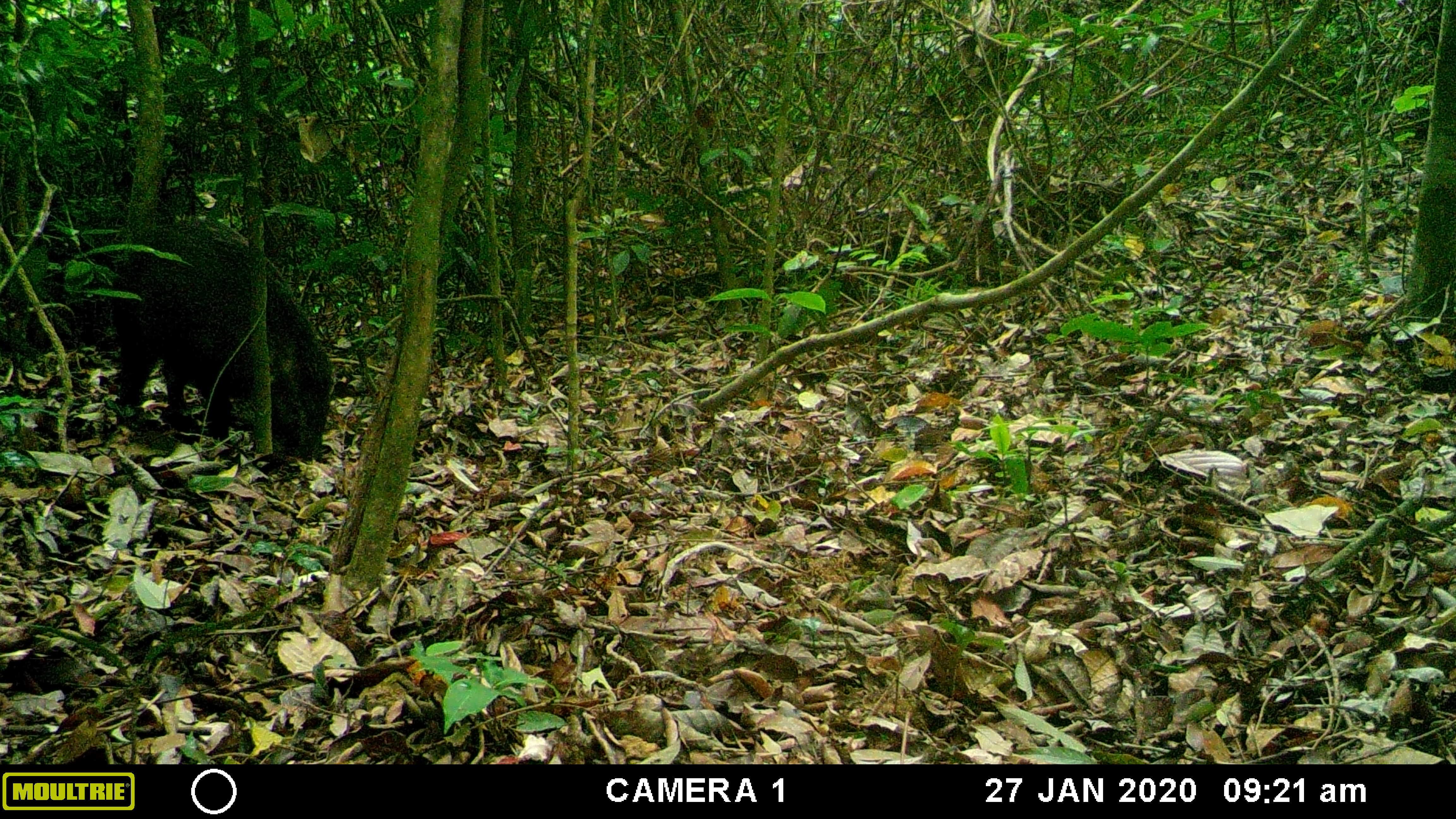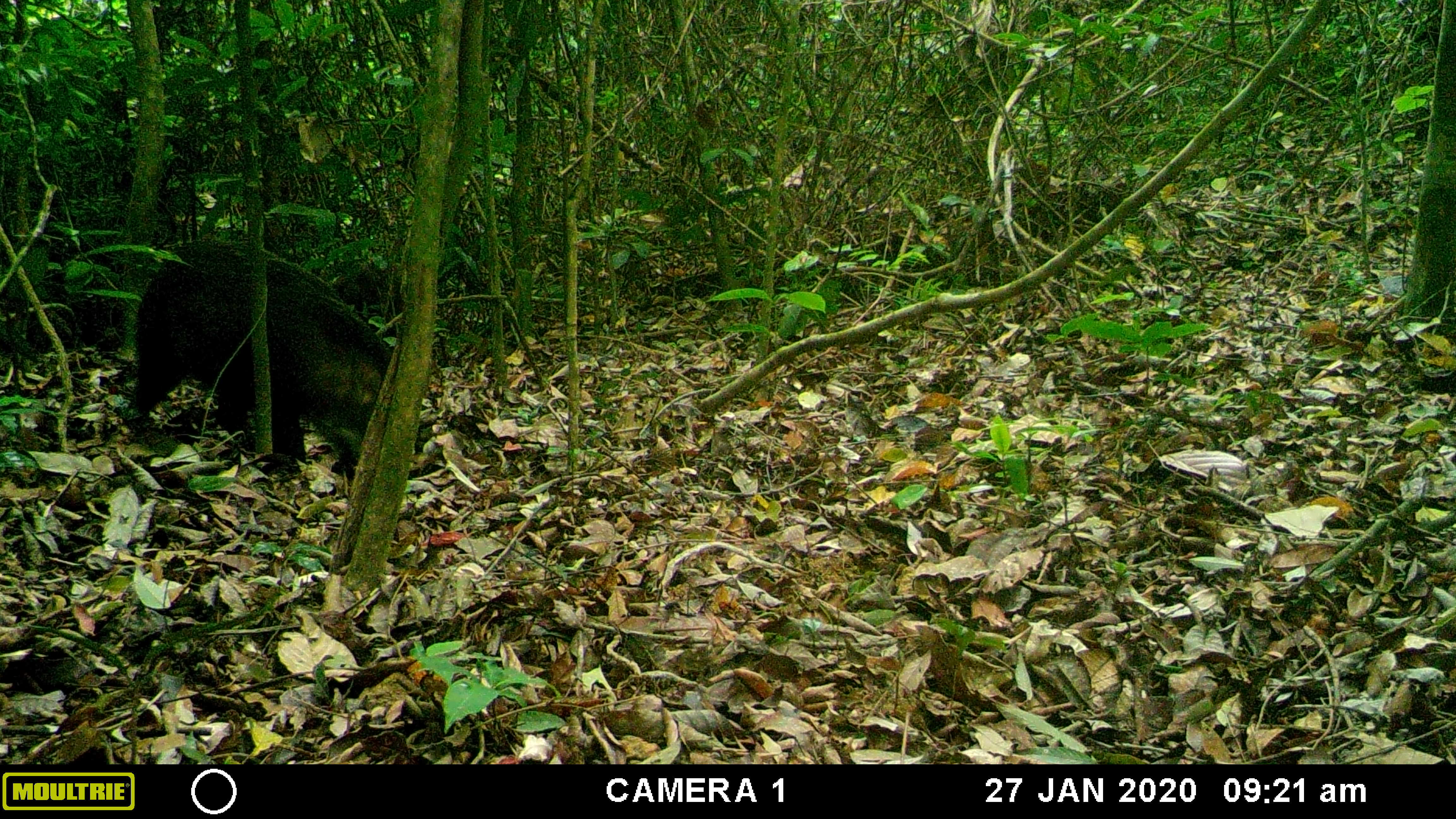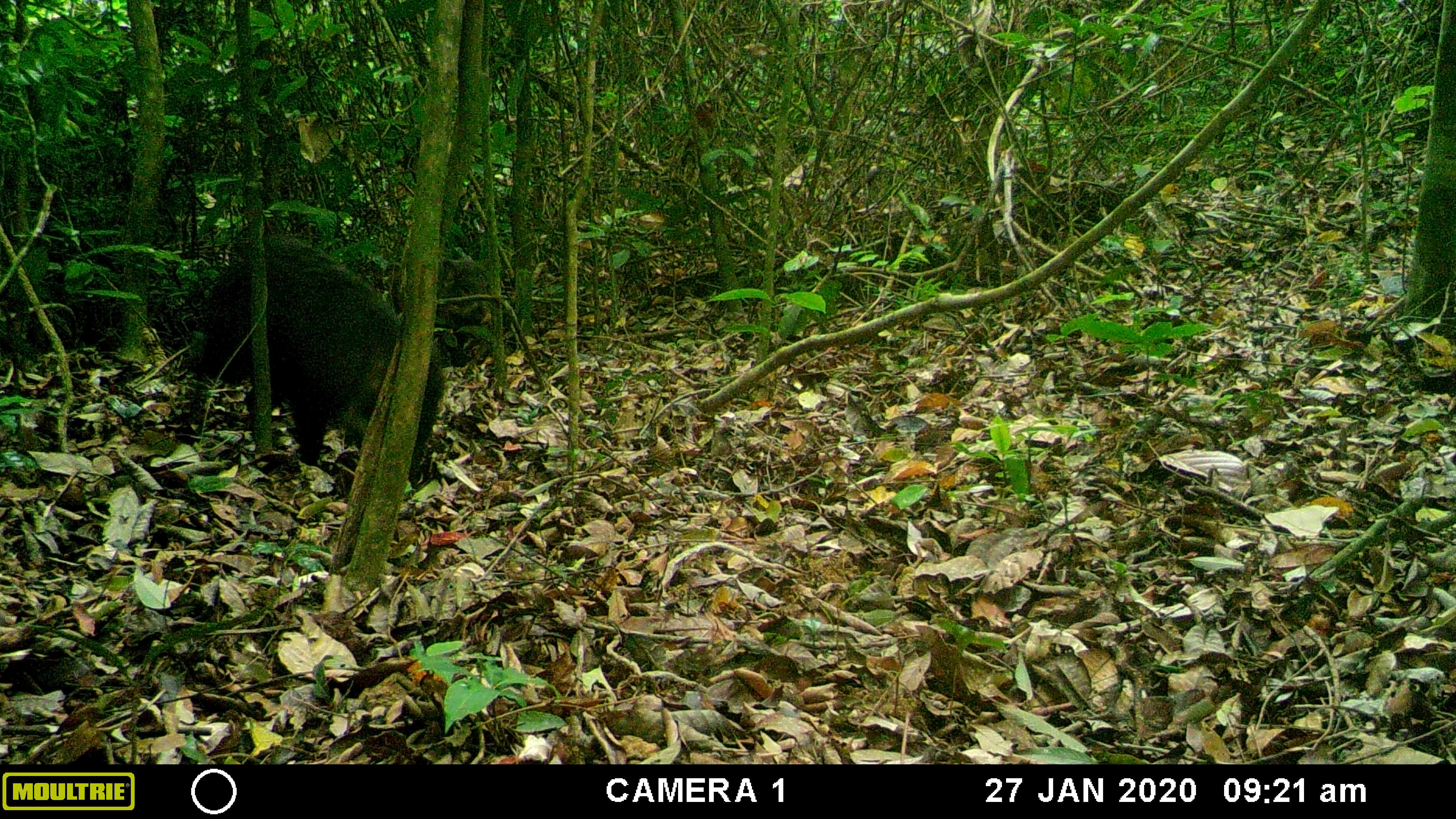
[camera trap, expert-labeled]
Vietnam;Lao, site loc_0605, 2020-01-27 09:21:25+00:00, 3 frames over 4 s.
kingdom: Animalia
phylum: Chordata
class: Mammalia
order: Artiodactyla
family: Suidae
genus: Sus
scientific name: Sus scrofa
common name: eurasian wild pig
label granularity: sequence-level